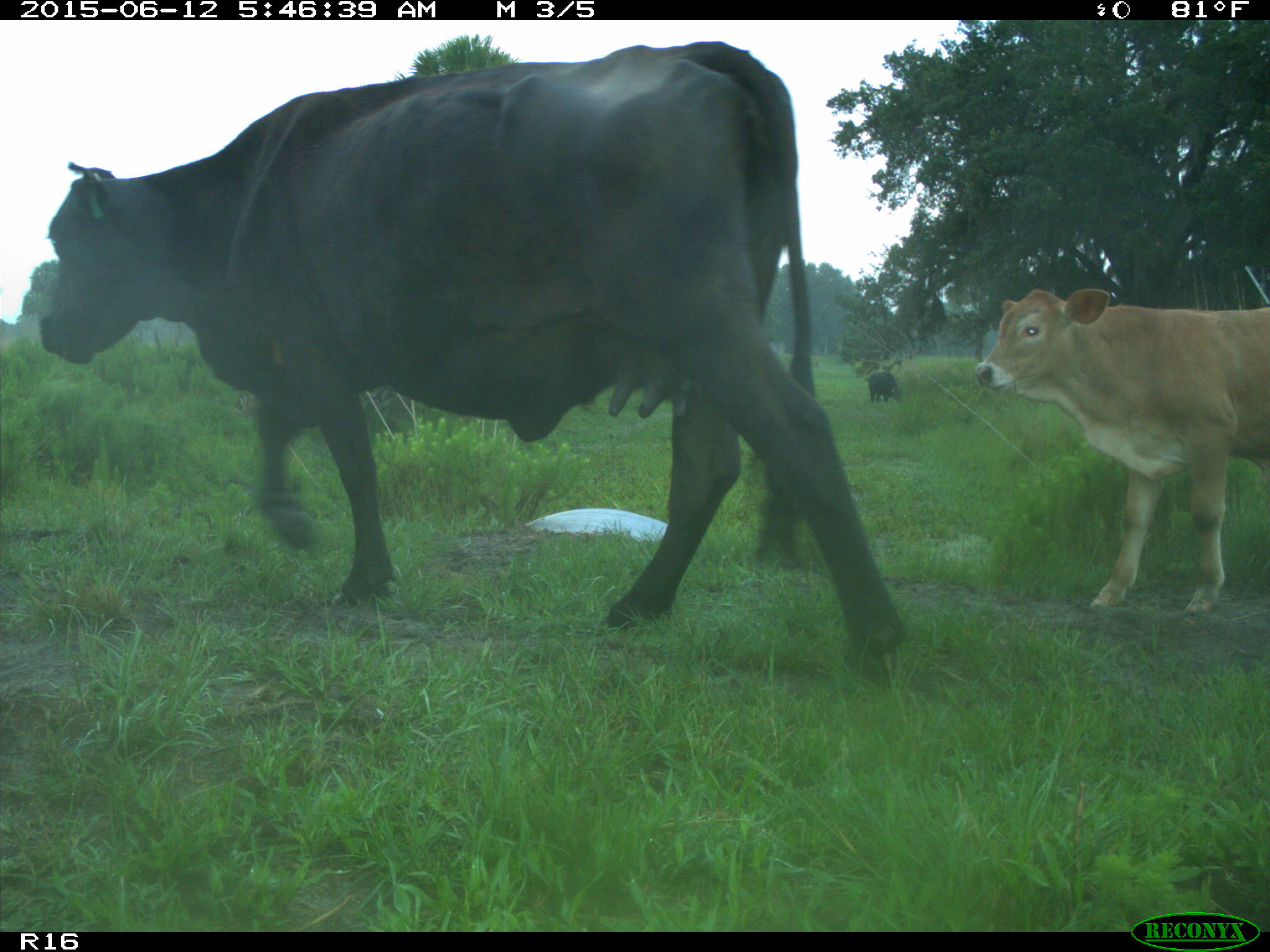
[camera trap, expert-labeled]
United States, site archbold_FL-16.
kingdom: Animalia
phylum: Chordata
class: Mammalia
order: Artiodactyla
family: Bovidae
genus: Bos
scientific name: Bos taurus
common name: domestic cow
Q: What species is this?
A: Bos taurus (domestic cow).